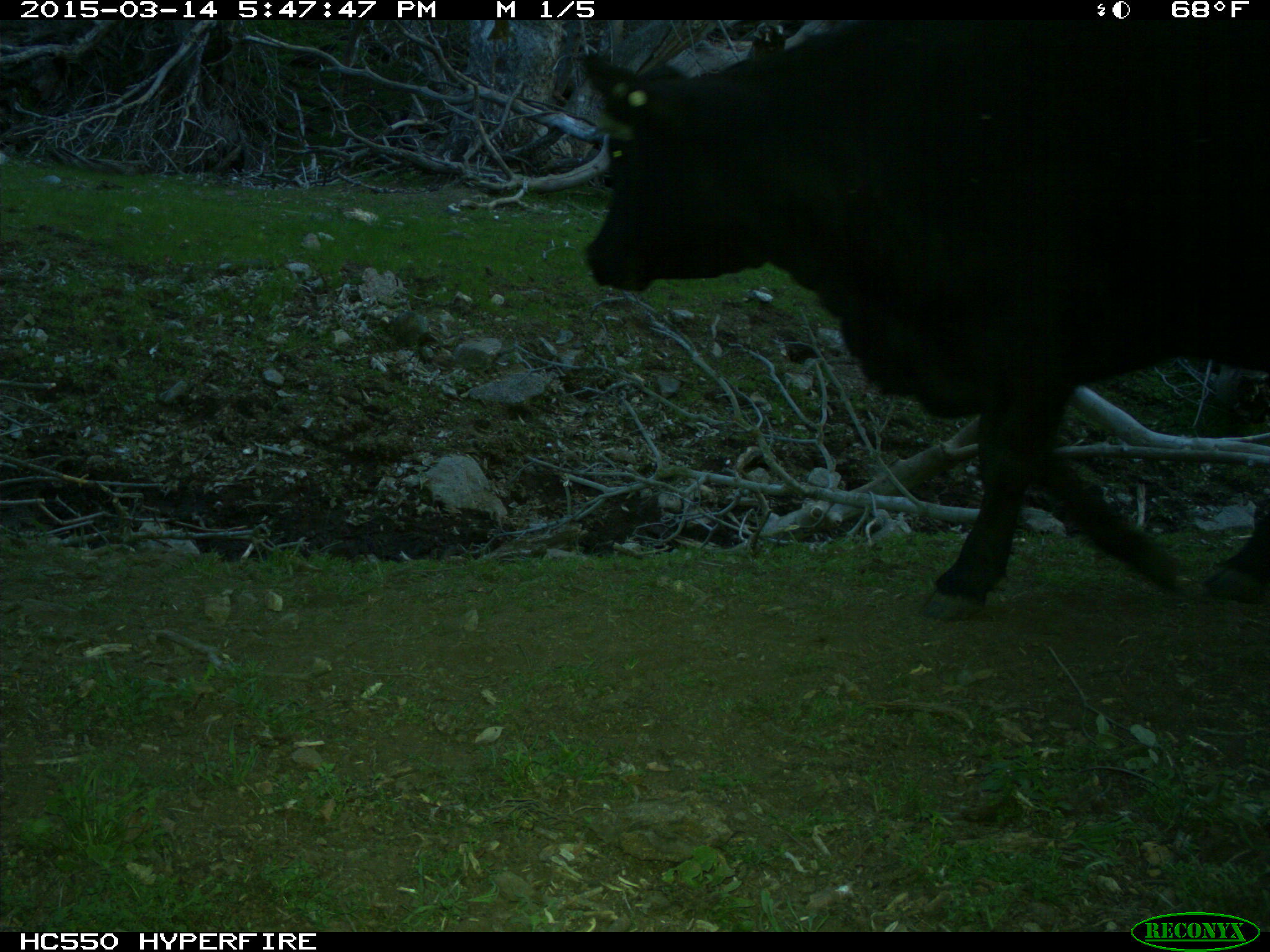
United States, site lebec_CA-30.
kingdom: Animalia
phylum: Chordata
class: Mammalia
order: Artiodactyla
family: Bovidae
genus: Bos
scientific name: Bos taurus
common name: domestic cow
Bos taurus (domestic cow).